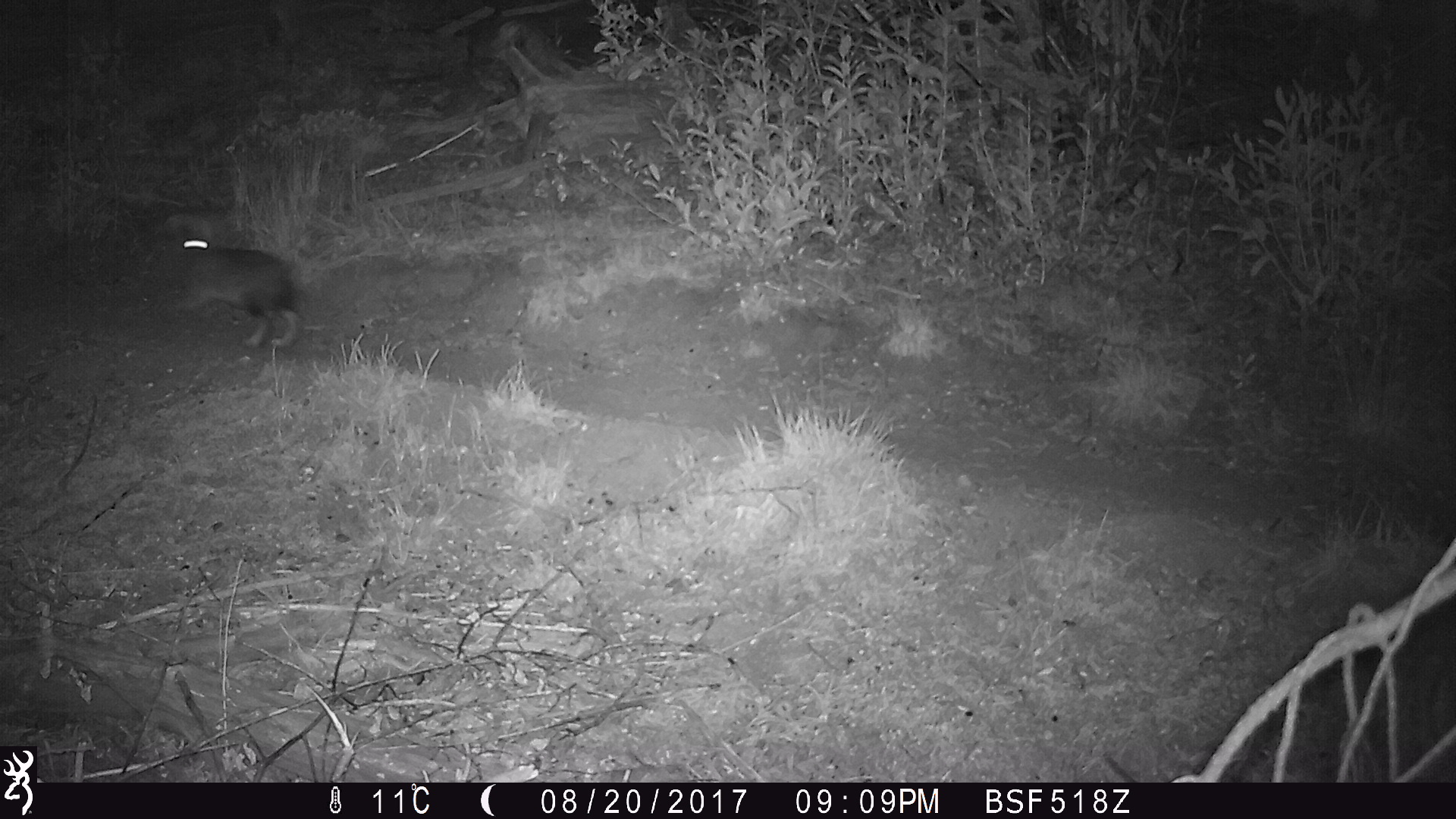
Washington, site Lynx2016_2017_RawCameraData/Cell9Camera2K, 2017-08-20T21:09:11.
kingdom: Animalia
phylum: Chordata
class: Mammalia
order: Lagomorpha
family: Leporidae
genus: Lepus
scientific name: Lepus americanus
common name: snowshoe hare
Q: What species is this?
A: Lepus americanus (snowshoe hare).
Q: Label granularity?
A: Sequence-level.